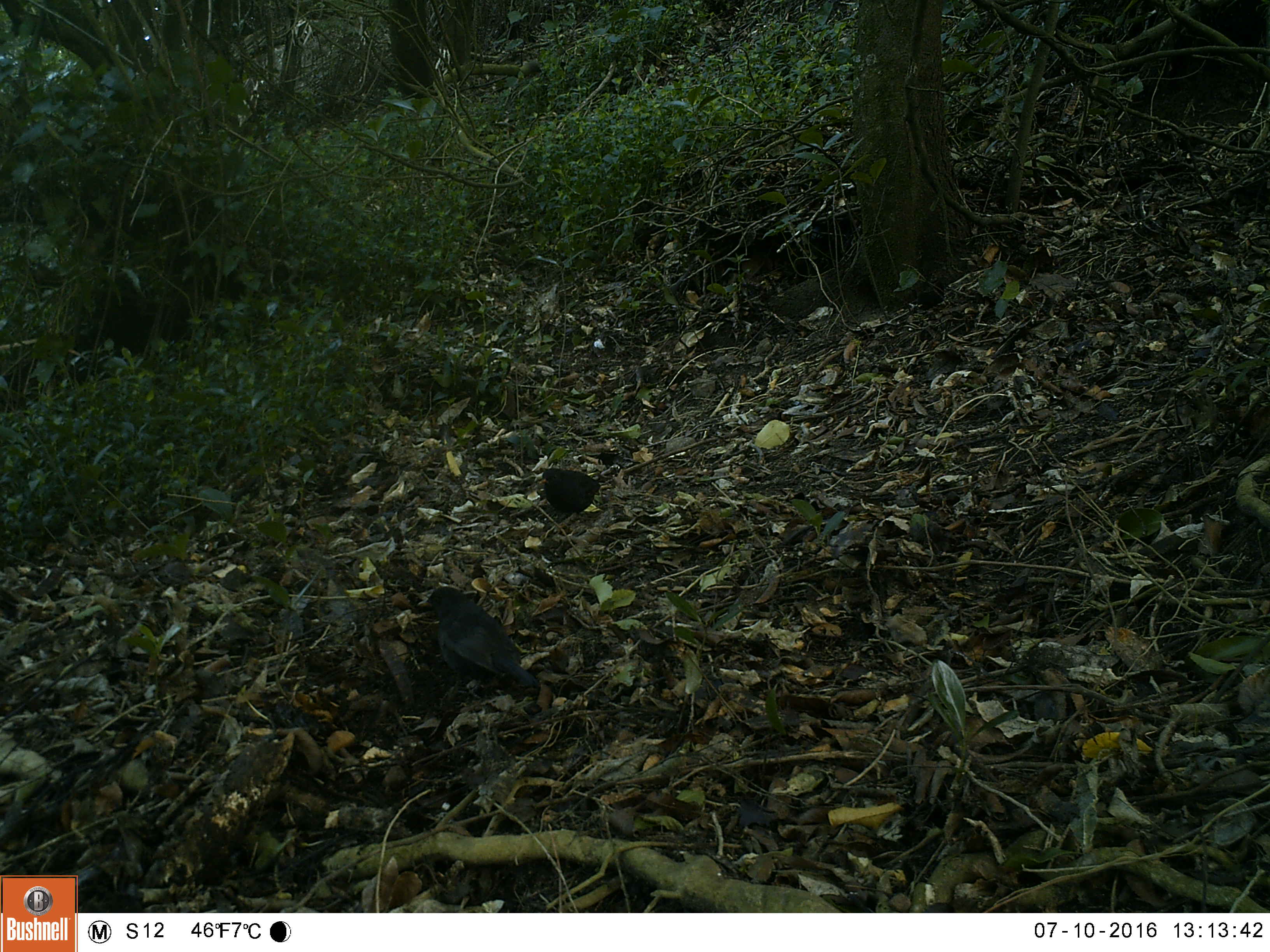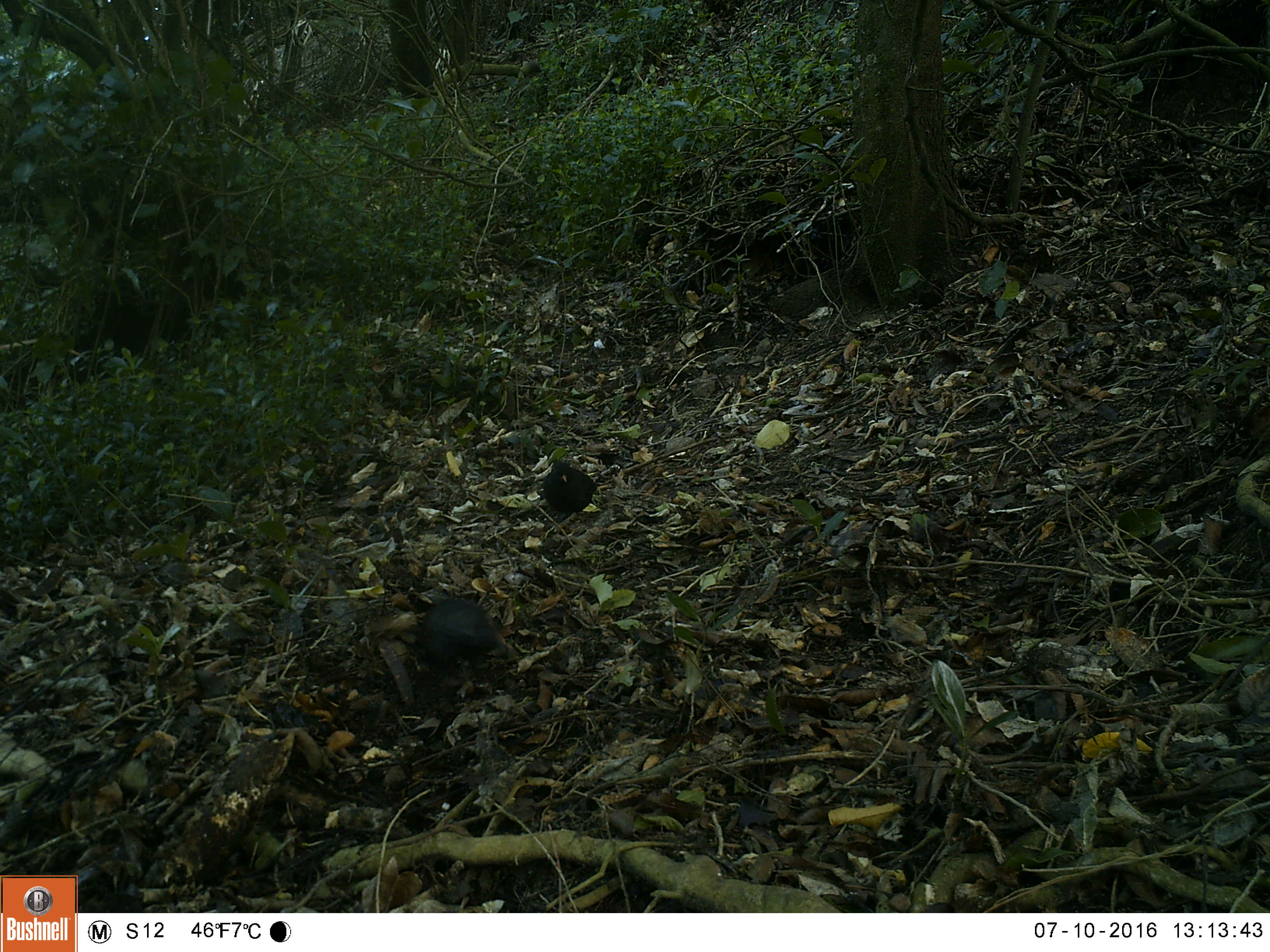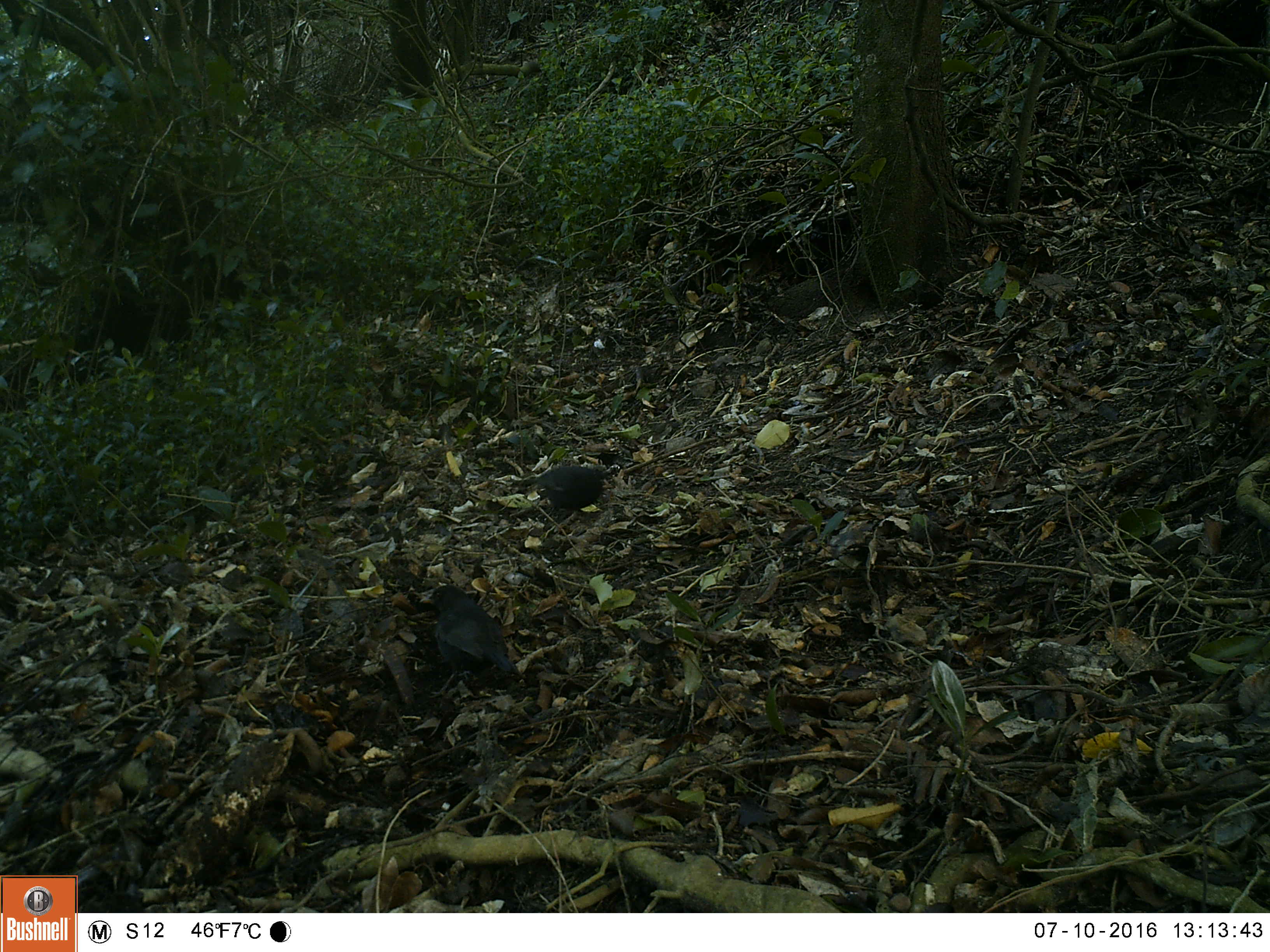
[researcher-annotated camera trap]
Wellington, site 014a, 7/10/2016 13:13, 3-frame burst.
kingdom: Animalia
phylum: Chordata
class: Aves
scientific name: Aves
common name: bird